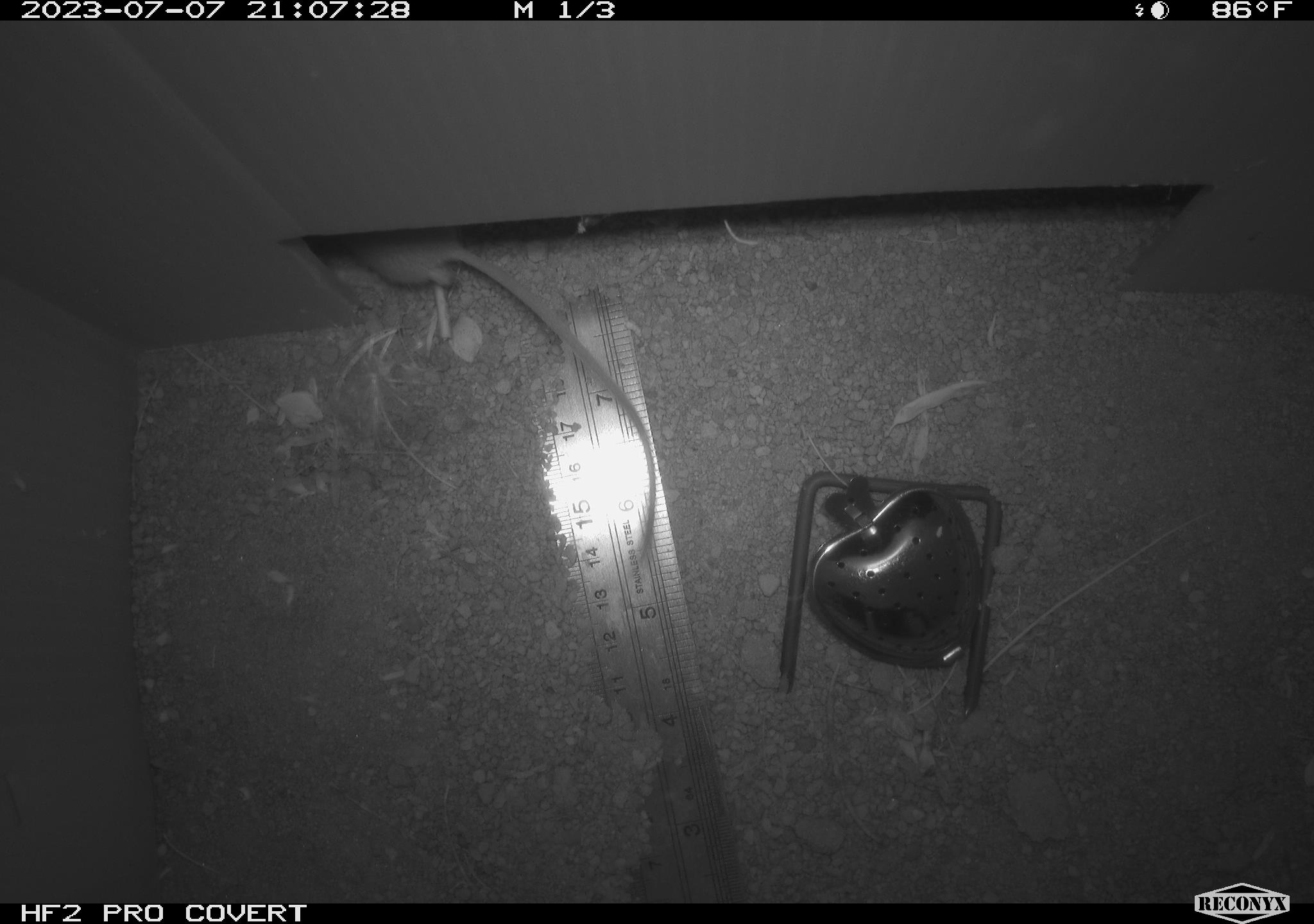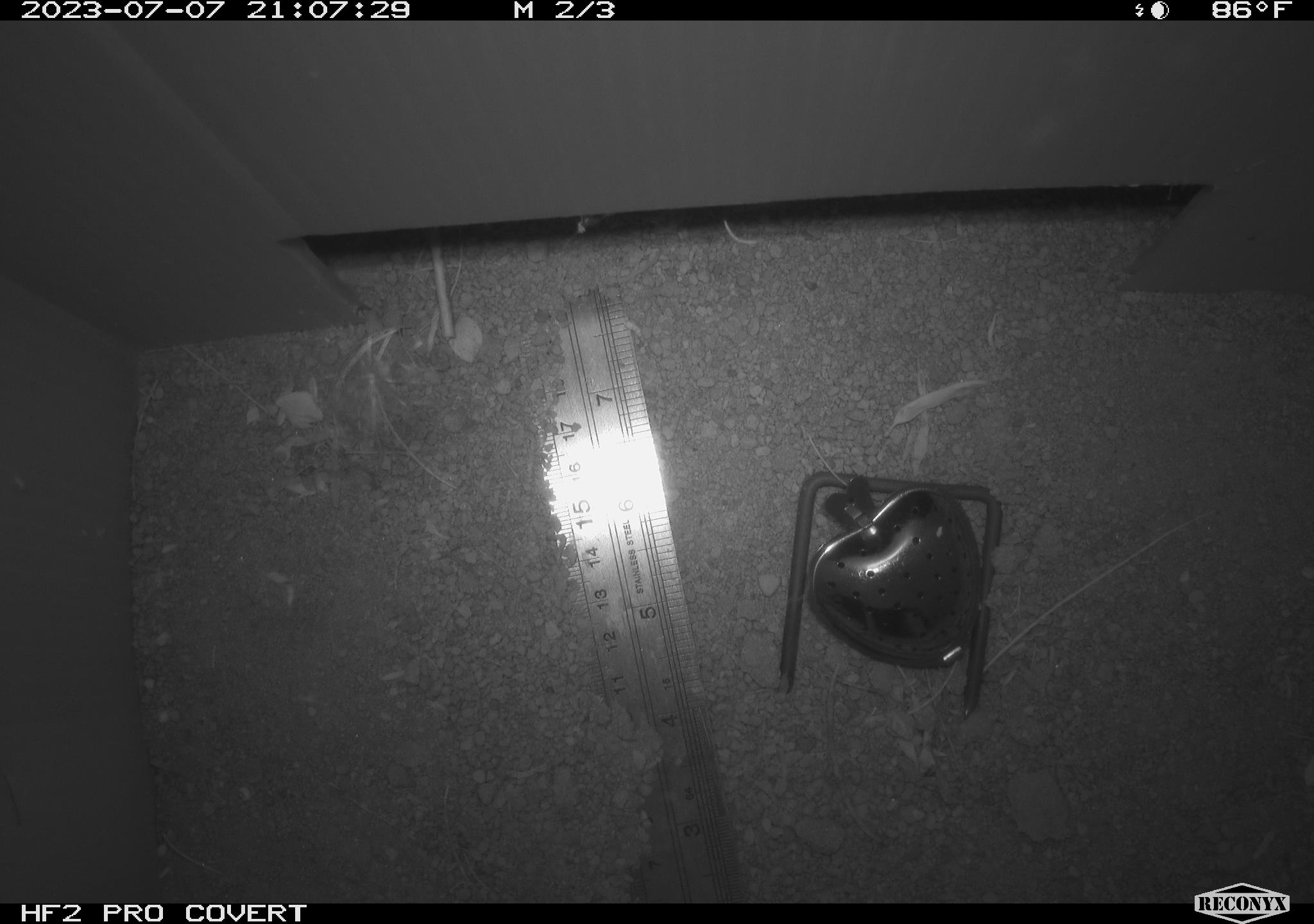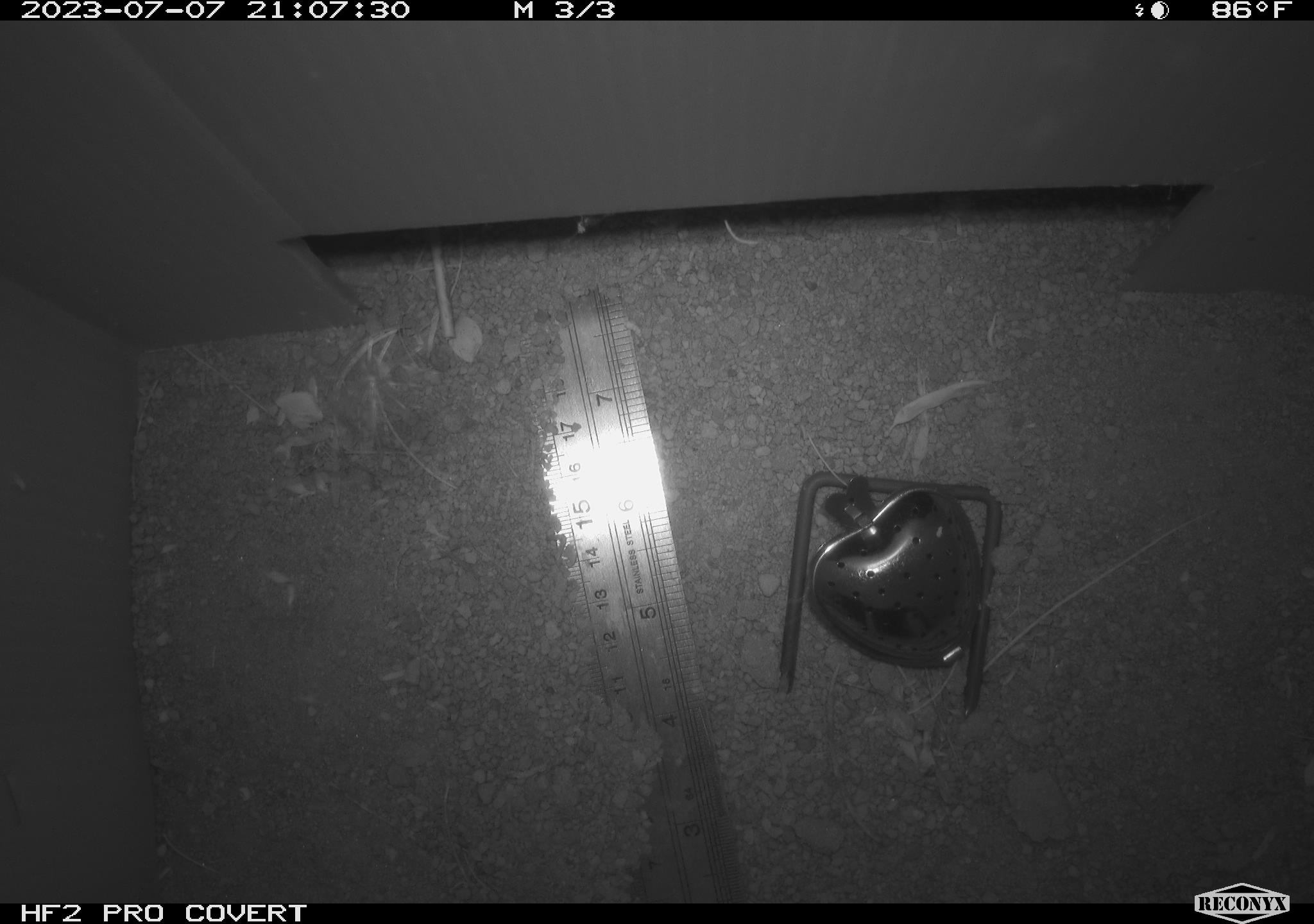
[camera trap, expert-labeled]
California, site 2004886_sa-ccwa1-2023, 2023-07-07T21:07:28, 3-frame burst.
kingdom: Animalia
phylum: Chordata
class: Mammalia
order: Rodentia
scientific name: Rodentia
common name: mouse species